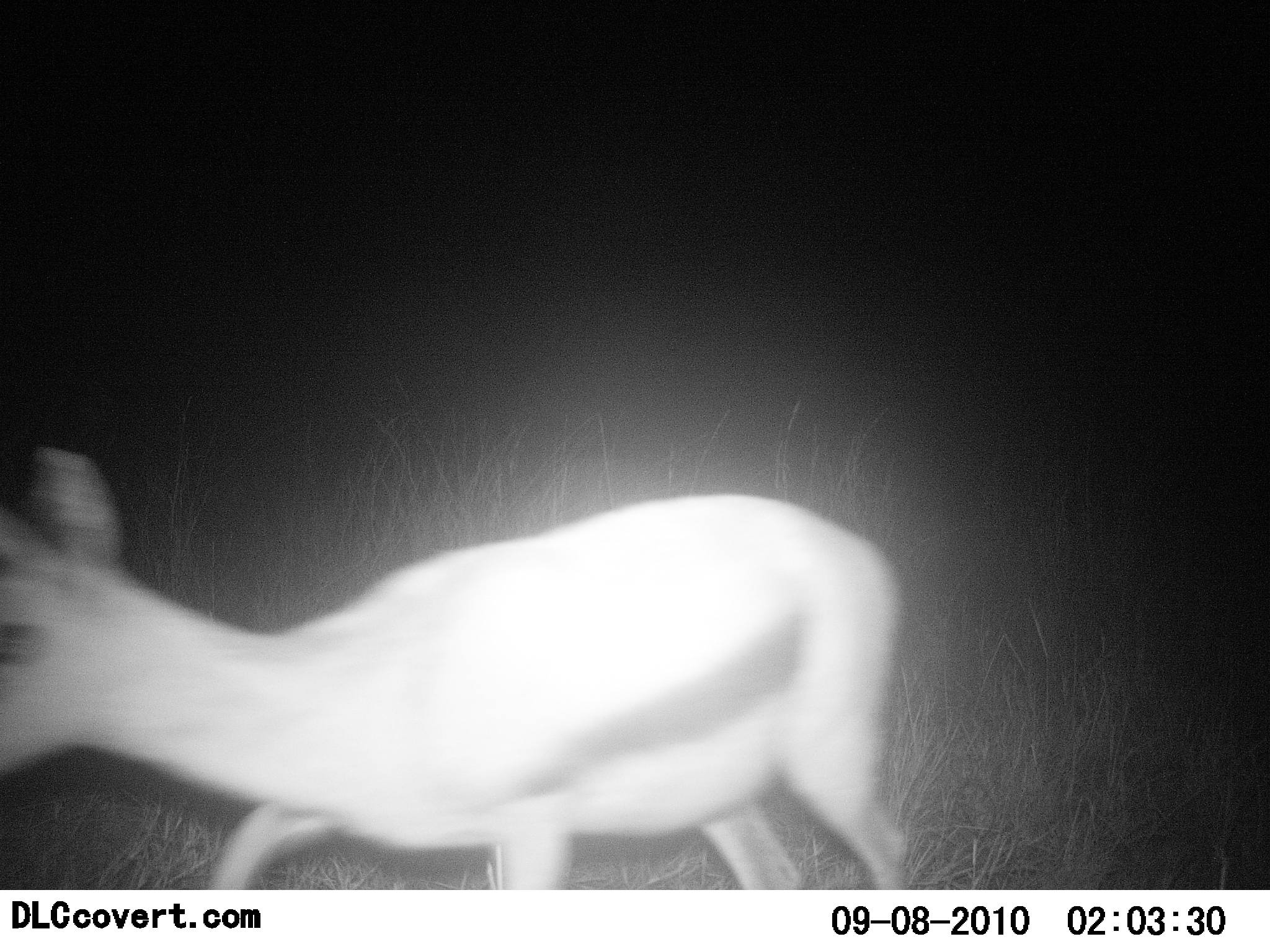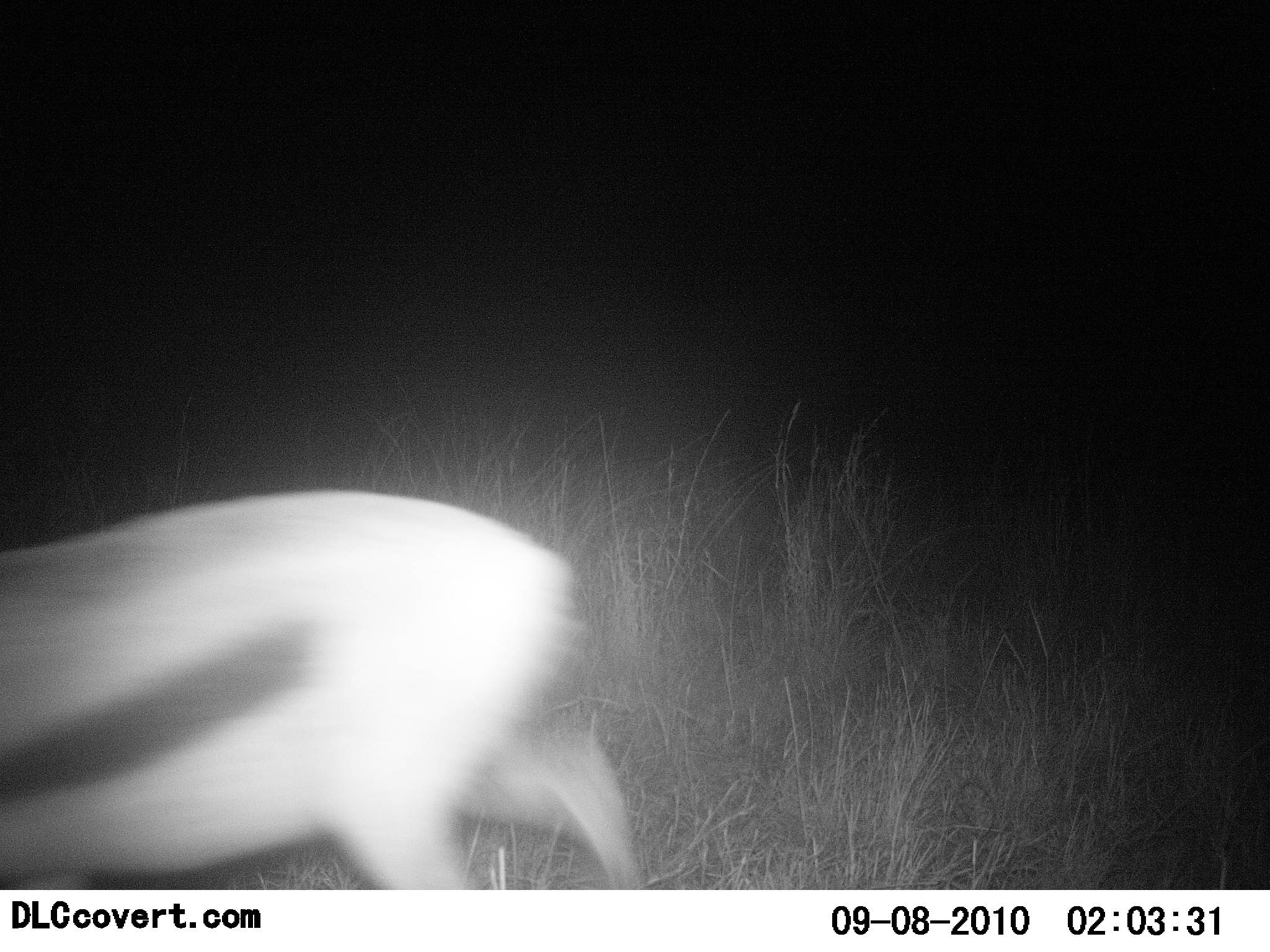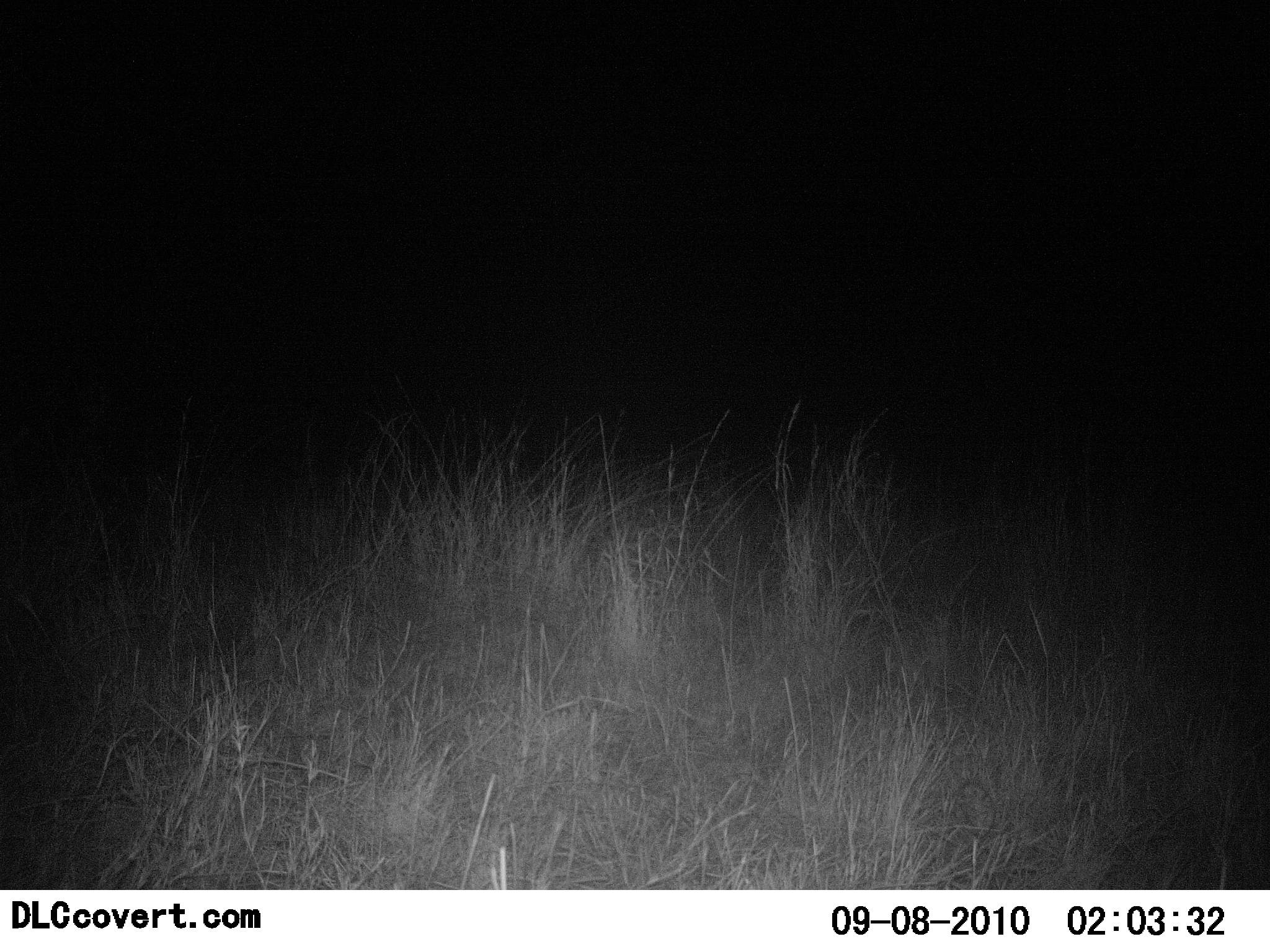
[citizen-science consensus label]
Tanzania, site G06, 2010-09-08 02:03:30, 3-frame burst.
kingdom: Animalia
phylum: Chordata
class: Mammalia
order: Artiodactyla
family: Bovidae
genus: Eudorcas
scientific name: Eudorcas thomsonii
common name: thomson's gazelle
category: gazellethomsons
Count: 1.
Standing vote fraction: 5%.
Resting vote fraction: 0%.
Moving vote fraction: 95%.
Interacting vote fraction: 0%.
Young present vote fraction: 5%.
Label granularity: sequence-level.